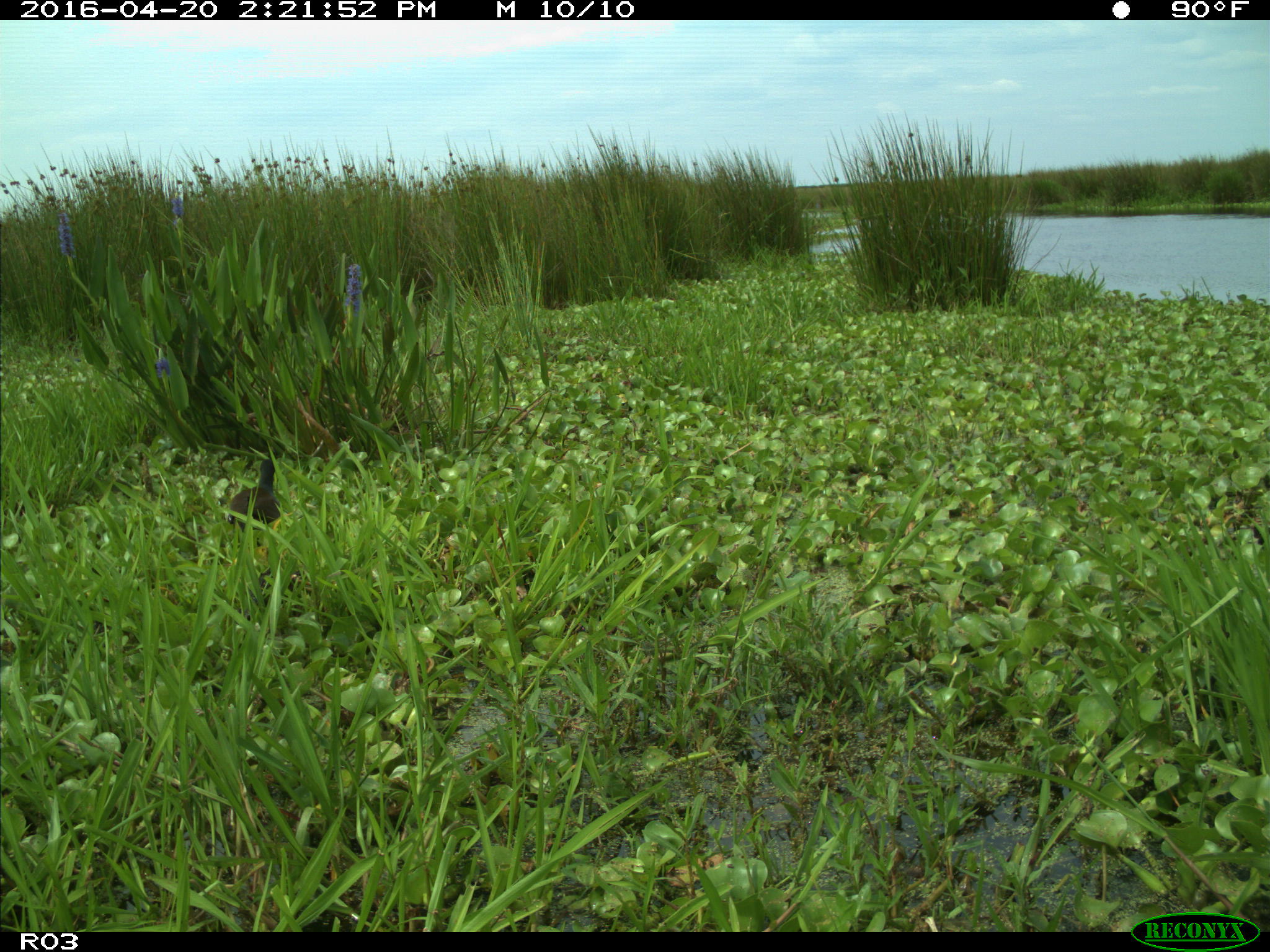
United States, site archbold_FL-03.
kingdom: Animalia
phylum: Chordata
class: Aves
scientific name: Aves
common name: birds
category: unidentified bird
Unidentified bird (birds) (Aves).